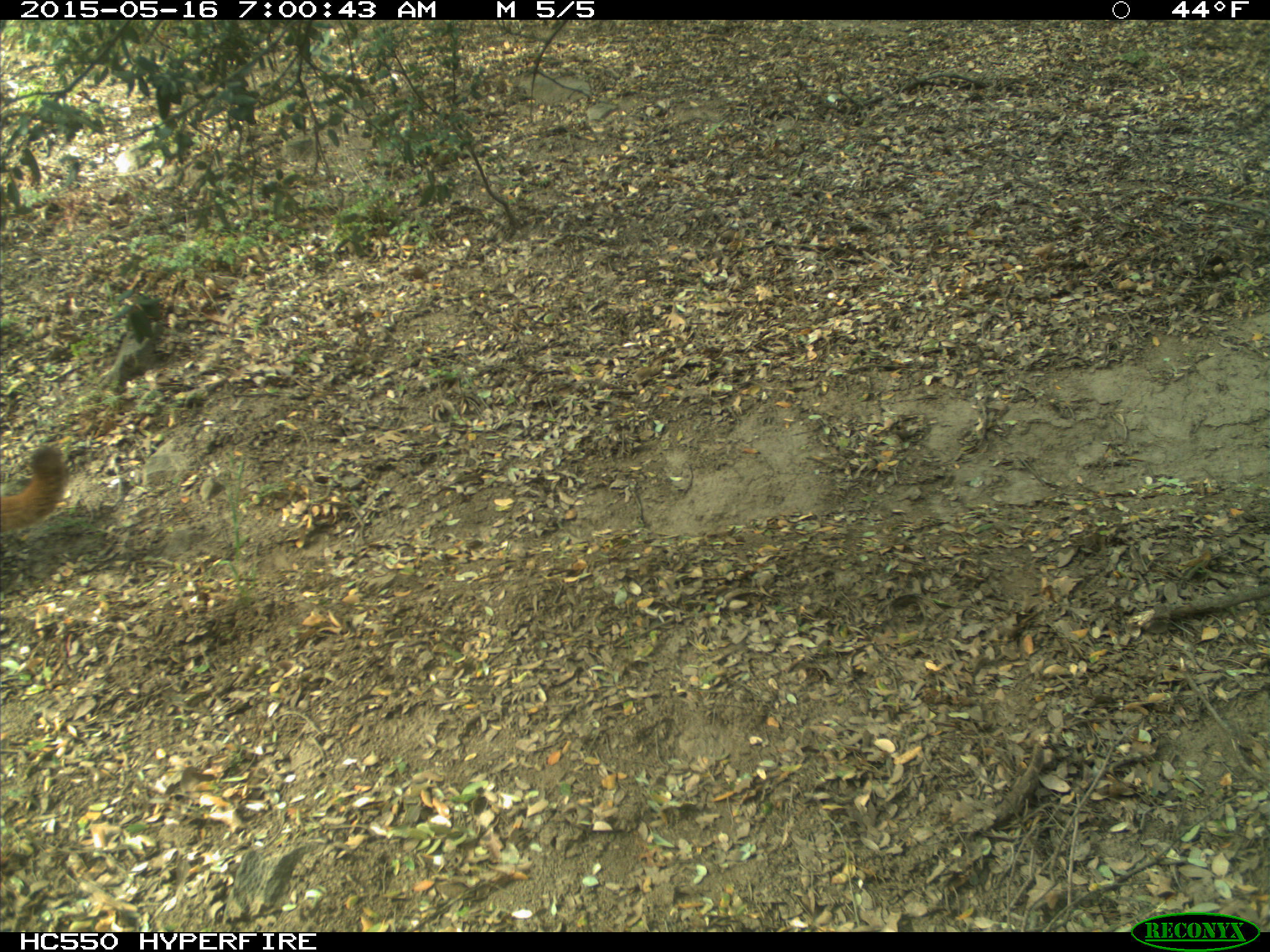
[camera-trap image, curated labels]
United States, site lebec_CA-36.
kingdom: Animalia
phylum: Chordata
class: Mammalia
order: Carnivora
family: Felidae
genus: Puma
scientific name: Puma concolor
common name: mountain lion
Puma concolor (mountain lion).